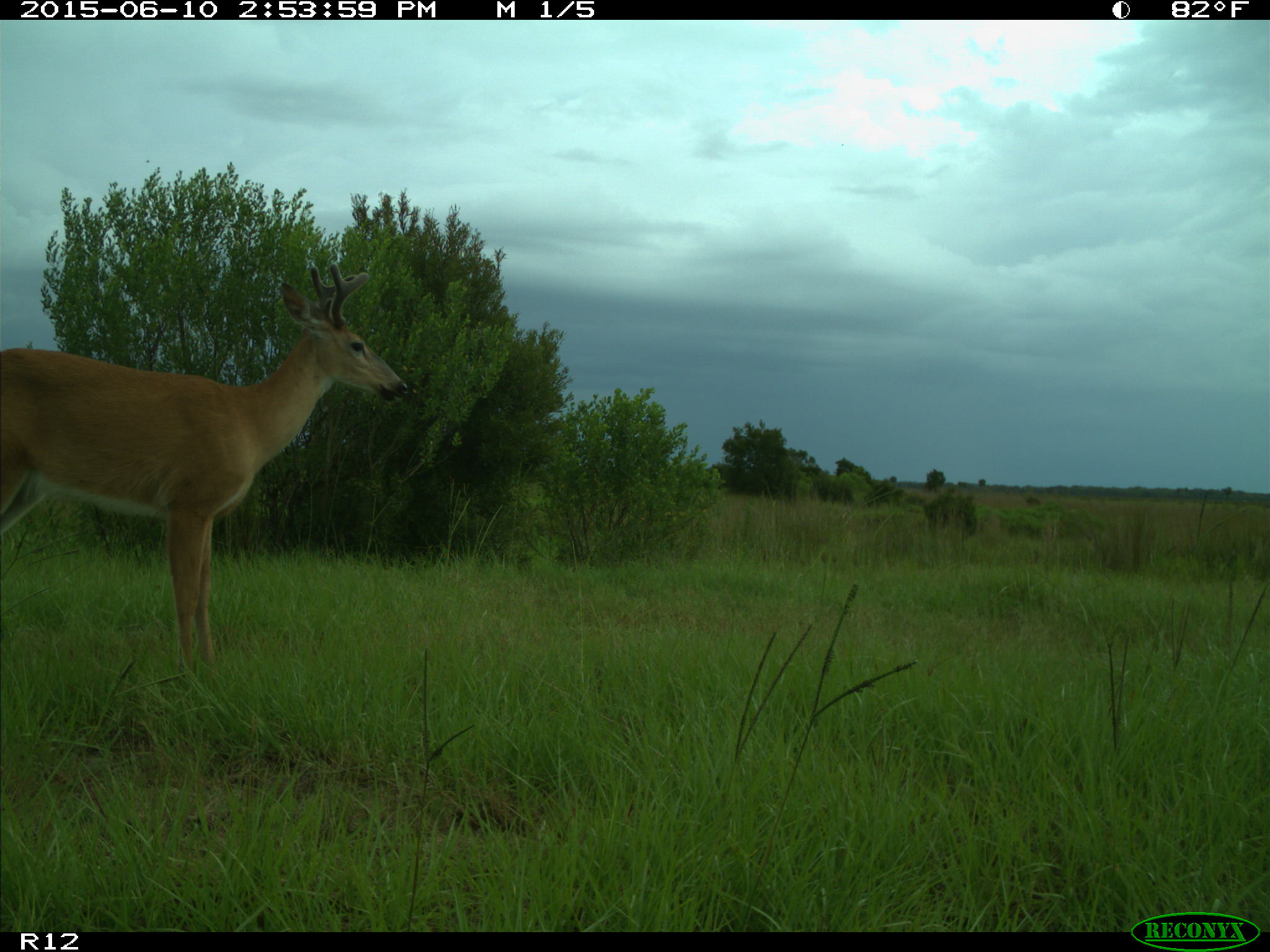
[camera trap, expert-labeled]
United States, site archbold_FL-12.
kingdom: Animalia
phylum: Chordata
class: Mammalia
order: Artiodactyla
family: Cervidae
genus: Odocoileus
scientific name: Odocoileus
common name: deer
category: unidentified deer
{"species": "unidentified deer (deer) (Odocoileus)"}